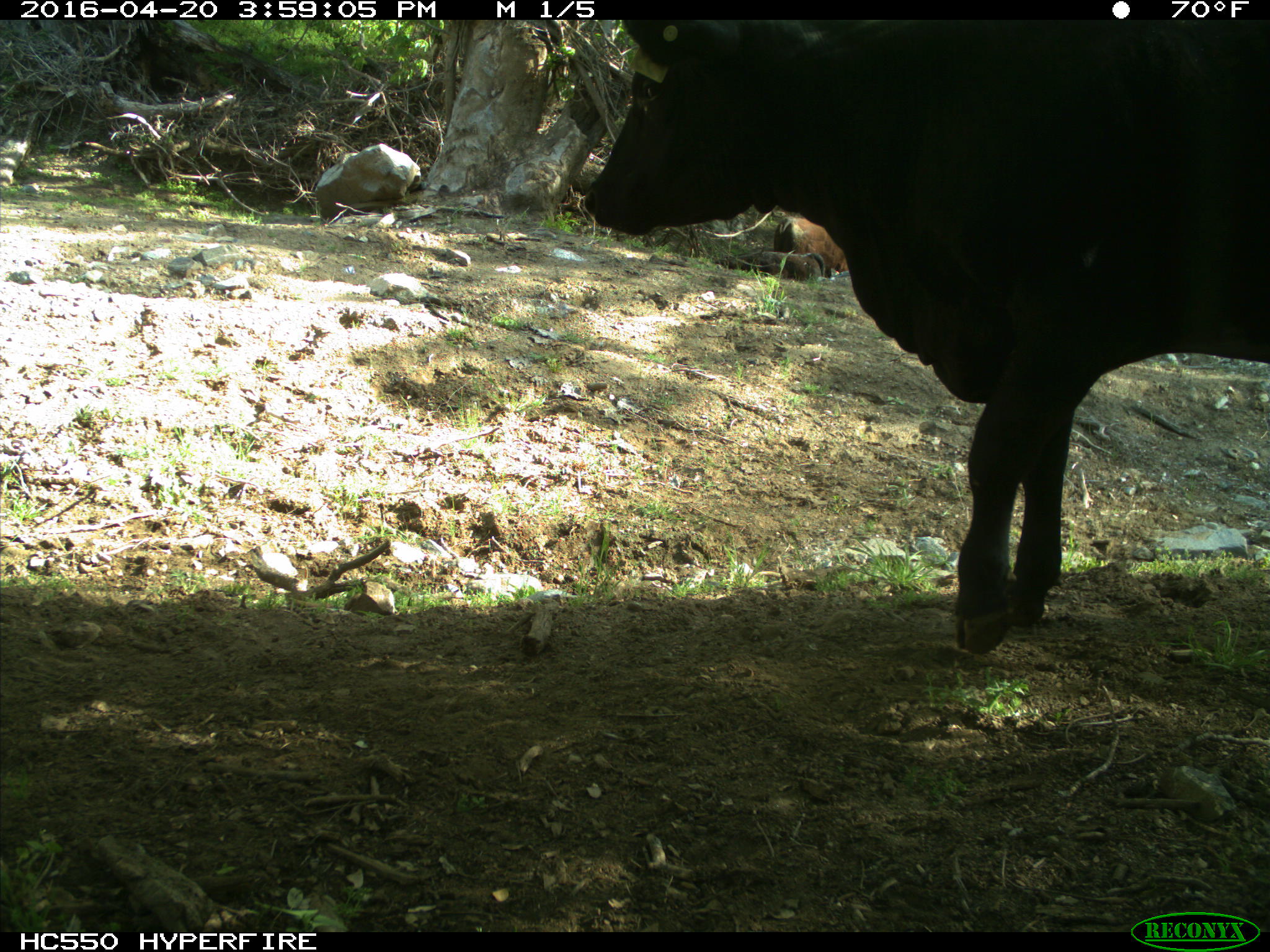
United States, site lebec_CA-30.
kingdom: Animalia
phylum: Chordata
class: Mammalia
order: Artiodactyla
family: Bovidae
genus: Bos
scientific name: Bos taurus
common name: domestic cow